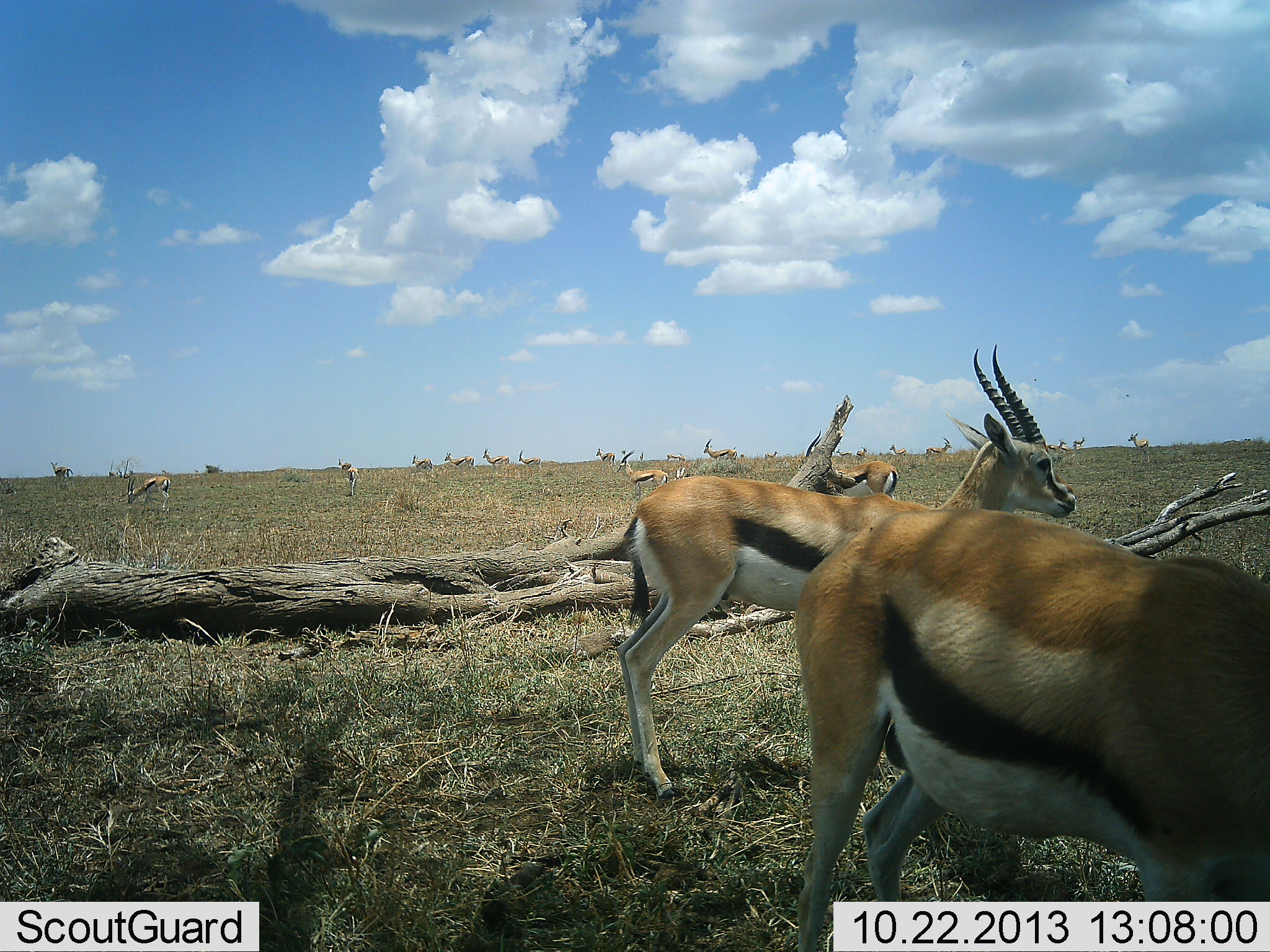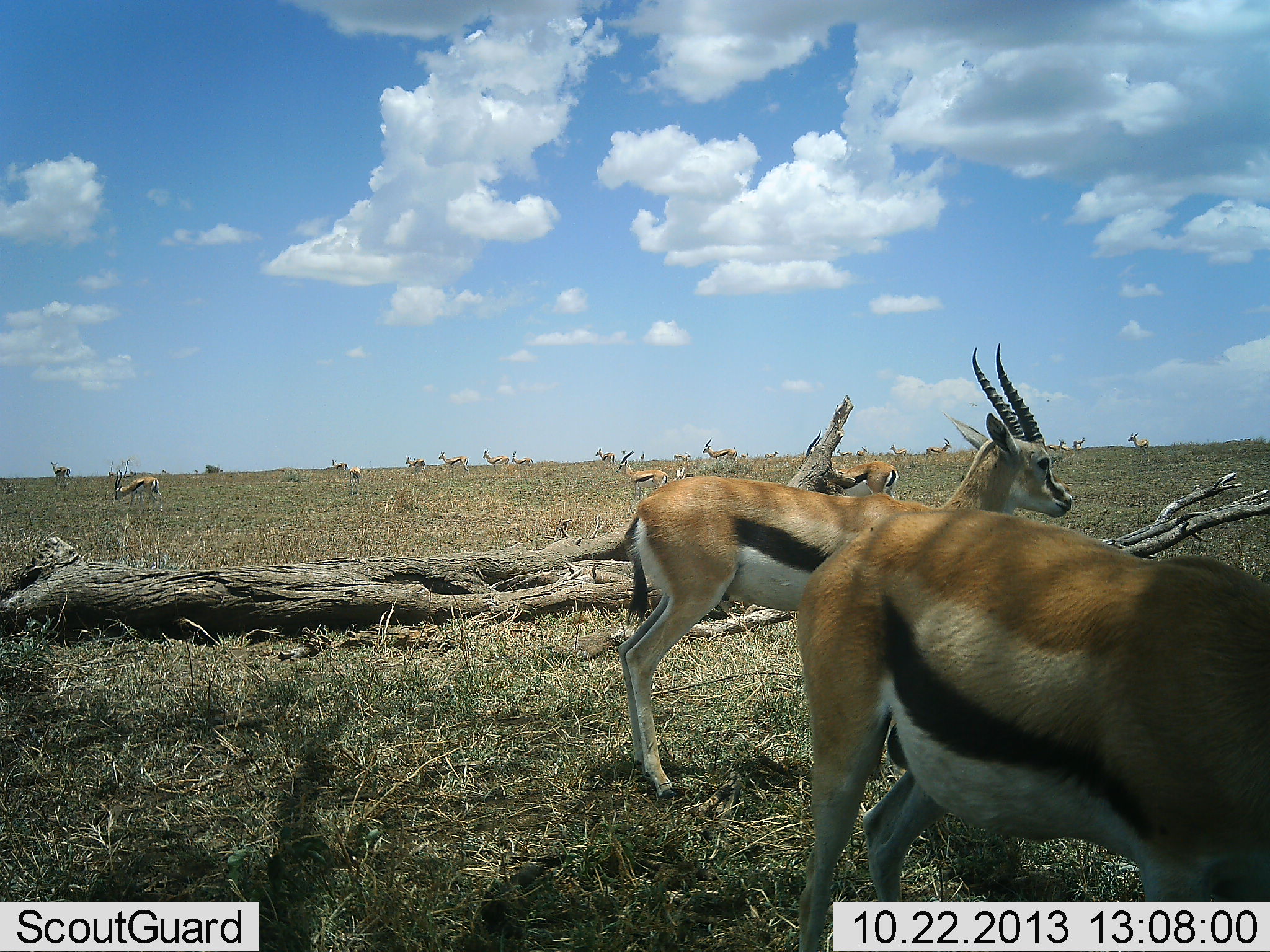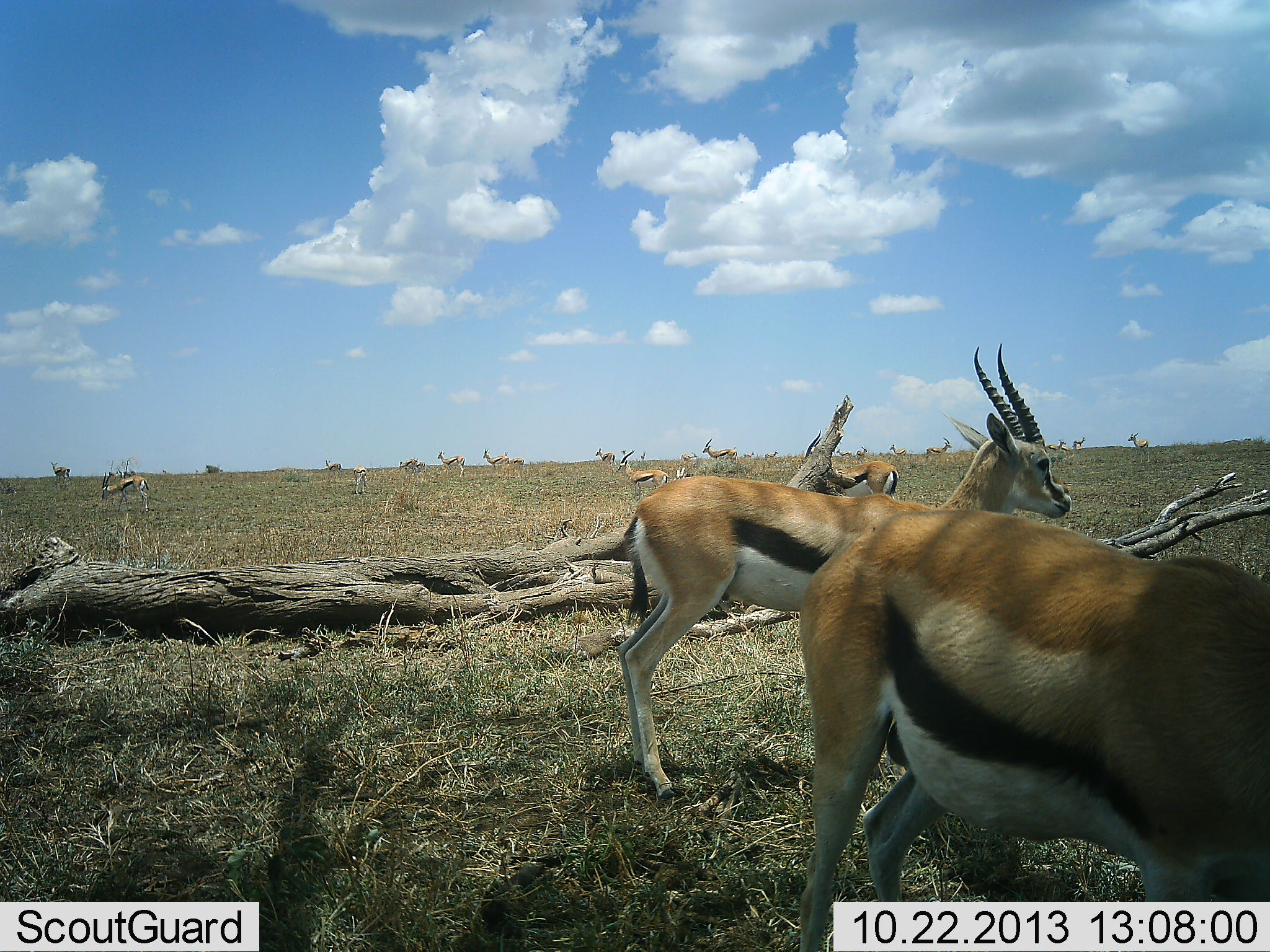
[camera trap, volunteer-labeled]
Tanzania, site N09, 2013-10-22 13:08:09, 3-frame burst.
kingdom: Animalia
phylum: Chordata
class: Mammalia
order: Artiodactyla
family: Bovidae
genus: Eudorcas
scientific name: Eudorcas thomsonii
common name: thomson's gazelle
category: gazellethomsons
Gazellethomsons (thomson's gazelle) (Eudorcas thomsonii), count 11-50. Behavior (volunteer vote fractions): standing 97%, resting 17%, moving 59%, interacting 7%. Young present (vote fraction): 3%. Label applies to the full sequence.